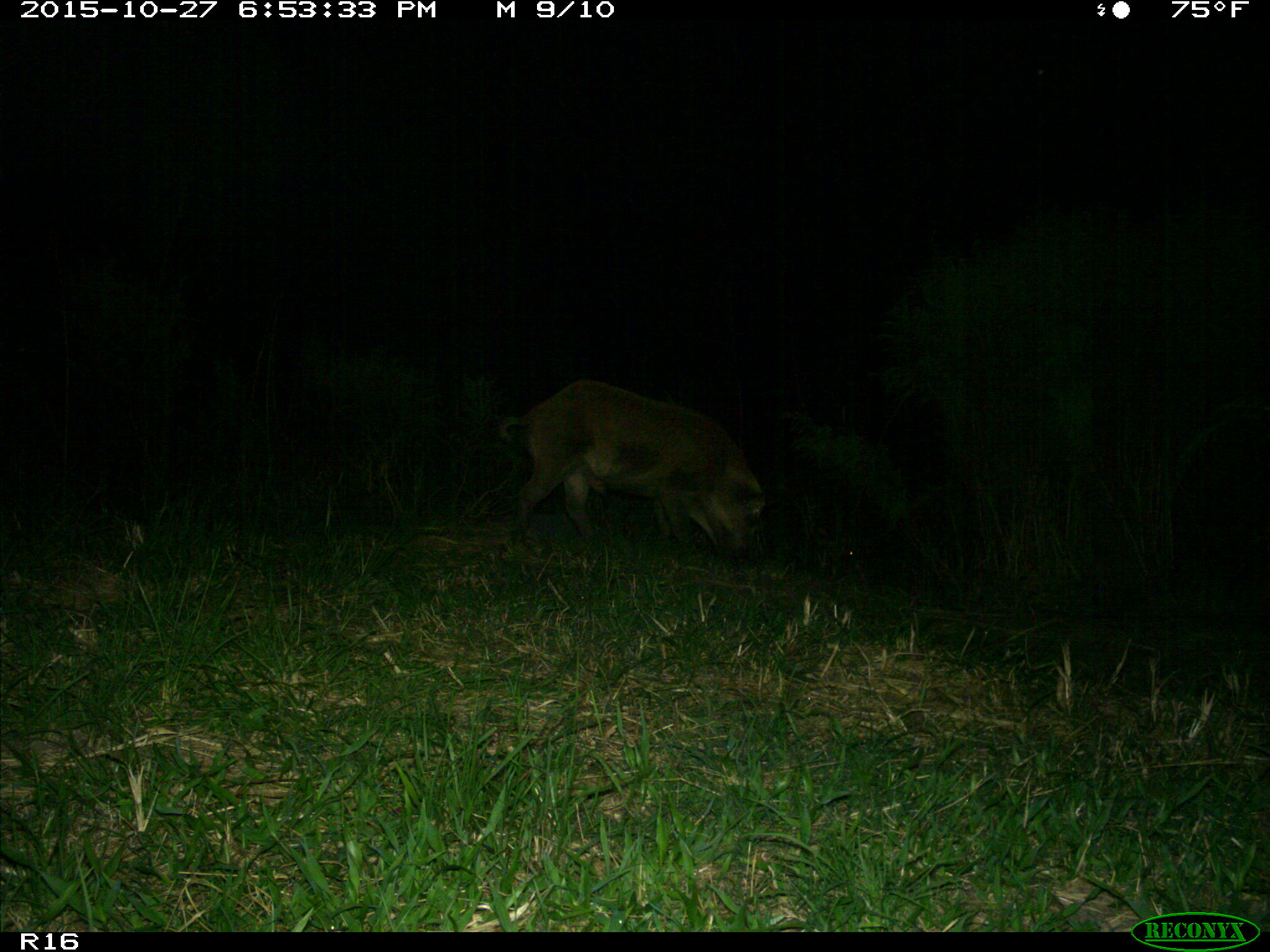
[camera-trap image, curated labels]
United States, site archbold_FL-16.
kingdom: Animalia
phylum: Chordata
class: Mammalia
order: Artiodactyla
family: Suidae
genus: Sus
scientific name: Sus scrofa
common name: wild boar